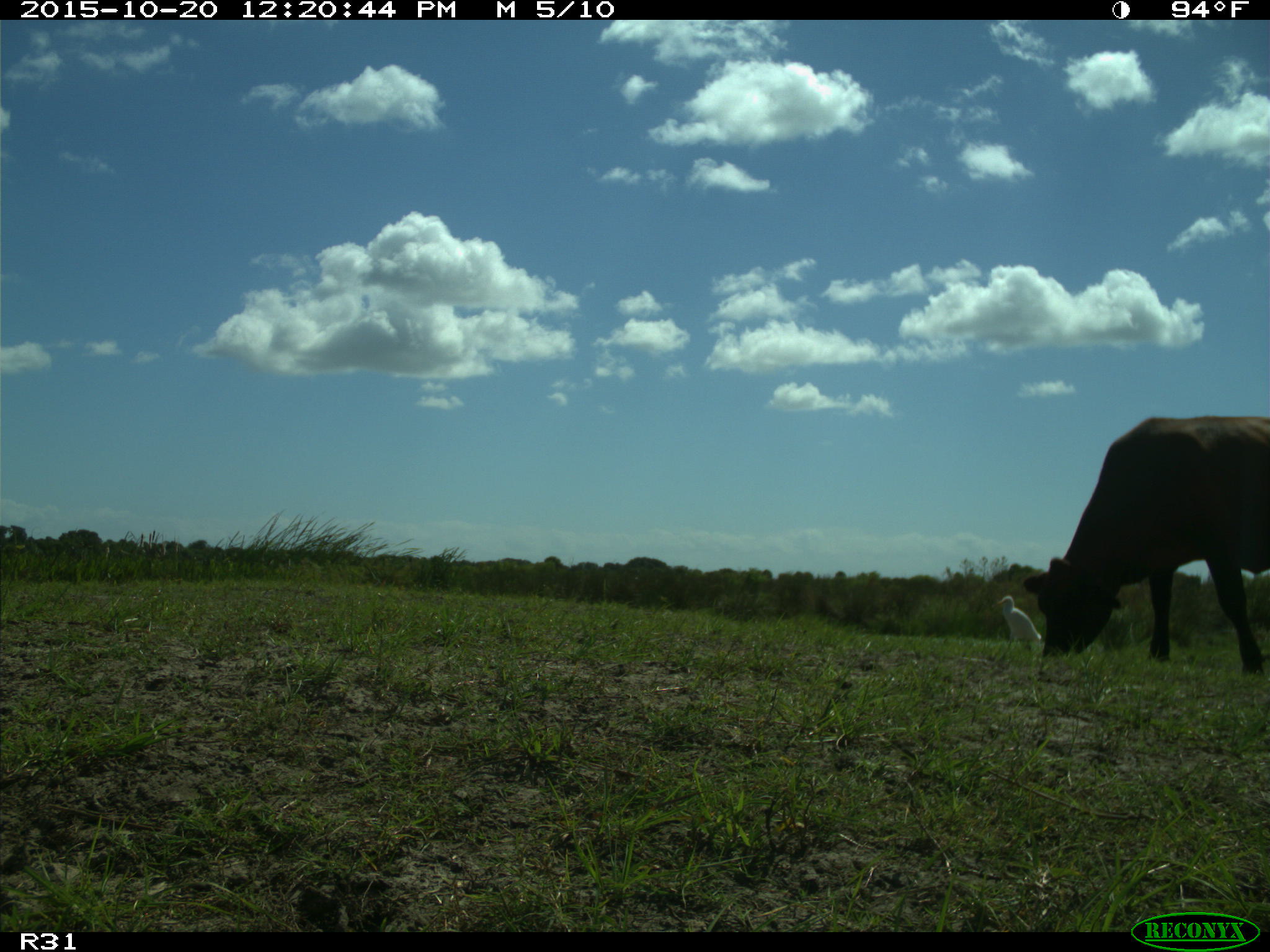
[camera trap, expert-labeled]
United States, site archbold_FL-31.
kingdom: Animalia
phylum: Chordata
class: Mammalia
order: Artiodactyla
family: Bovidae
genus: Bos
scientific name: Bos taurus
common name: domestic cow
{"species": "Bos taurus (domestic cow)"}